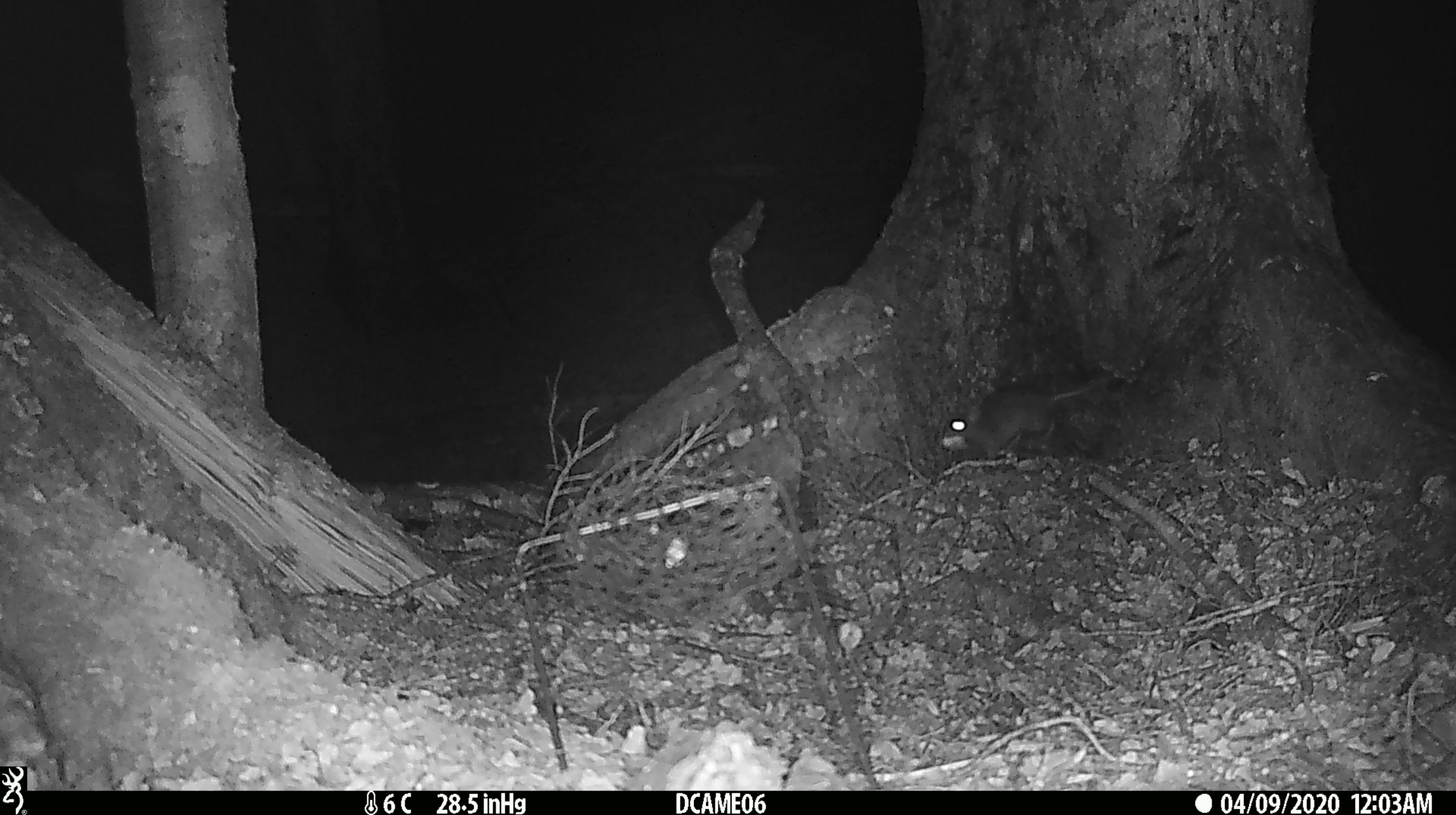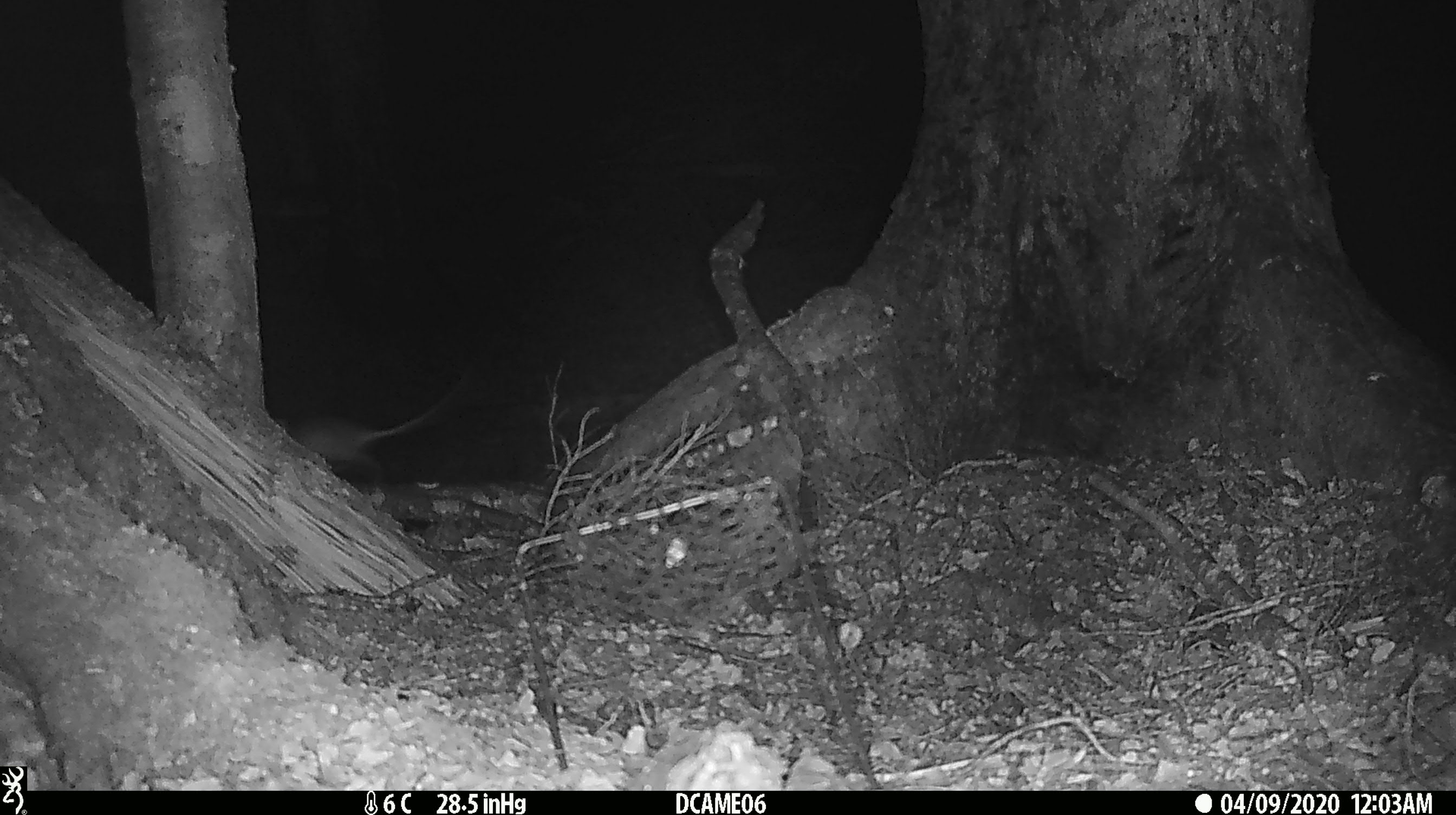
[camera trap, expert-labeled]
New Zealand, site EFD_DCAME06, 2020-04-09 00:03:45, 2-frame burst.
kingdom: Animalia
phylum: Chordata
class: Mammalia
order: Rodentia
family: Muridae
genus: Rattus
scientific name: Rattus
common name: rat